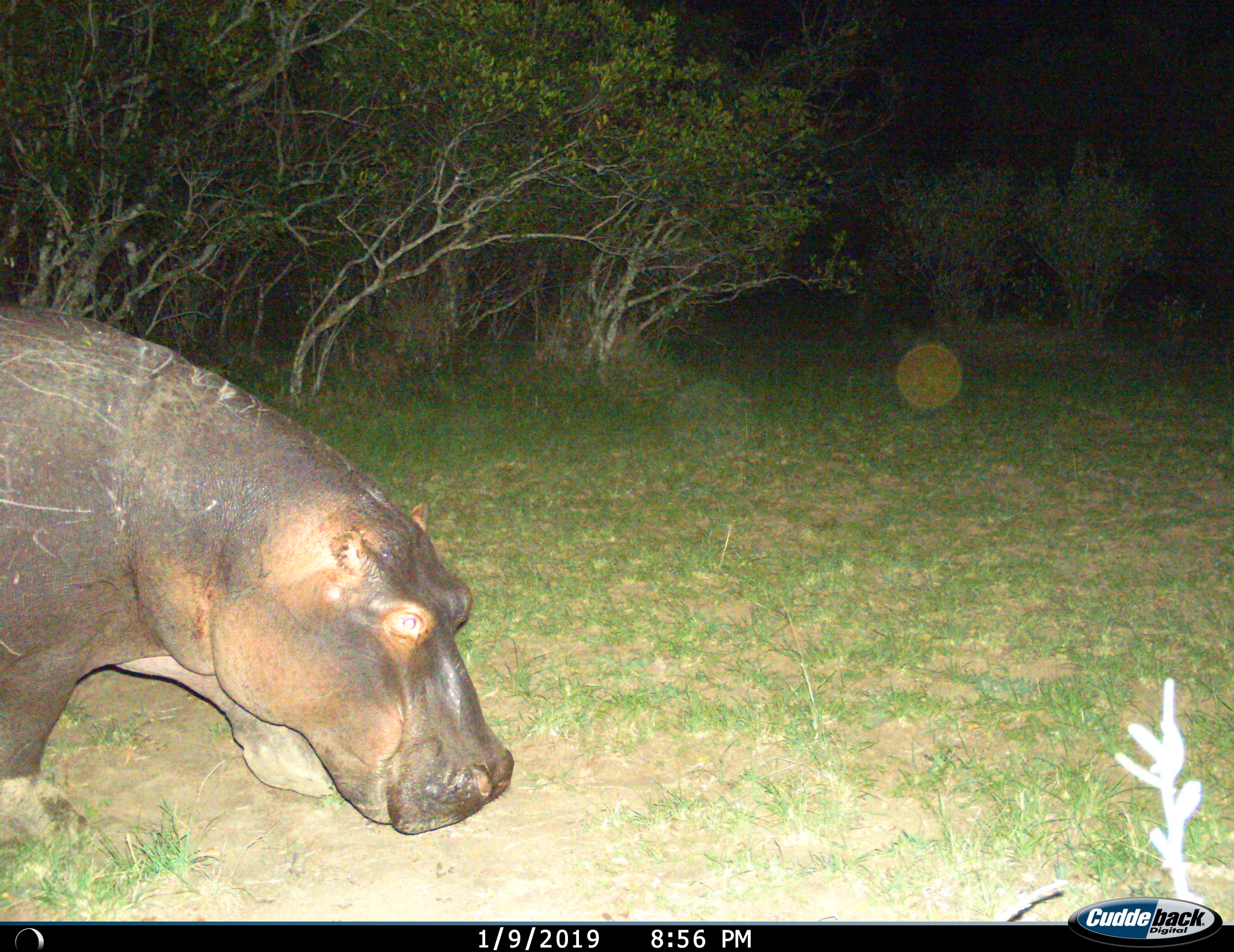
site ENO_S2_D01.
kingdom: Animalia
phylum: Chordata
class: Mammalia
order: Artiodactyla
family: Hippopotamidae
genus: Hippopotamus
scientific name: Hippopotamus amphibius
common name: hippopotamus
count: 1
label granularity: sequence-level